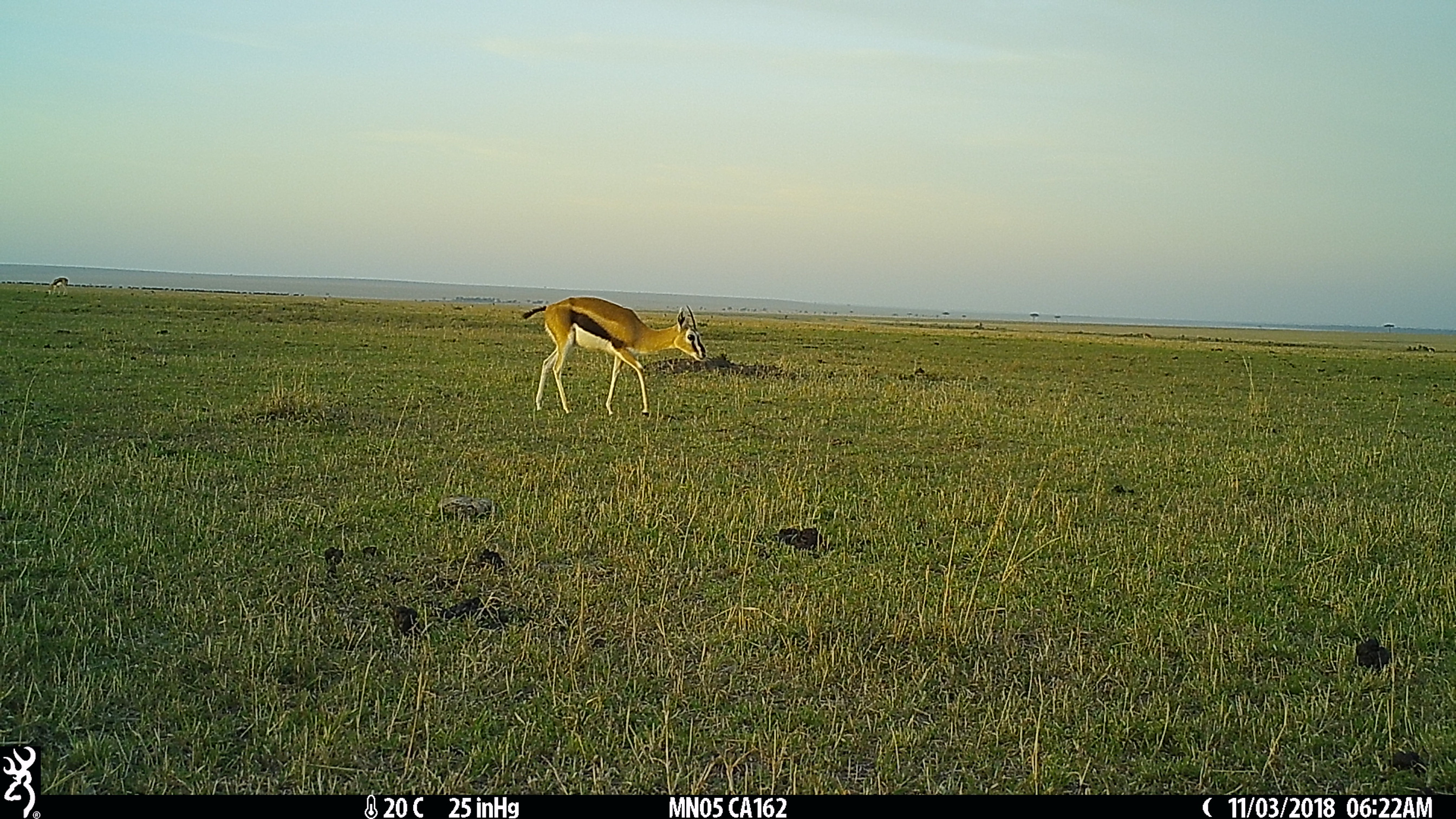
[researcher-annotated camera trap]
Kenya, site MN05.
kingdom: Animalia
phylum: Chordata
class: Mammalia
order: Artiodactyla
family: Bovidae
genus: Eudorcas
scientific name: Eudorcas thomsonii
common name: thomon's gazelle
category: gazelle thomsons